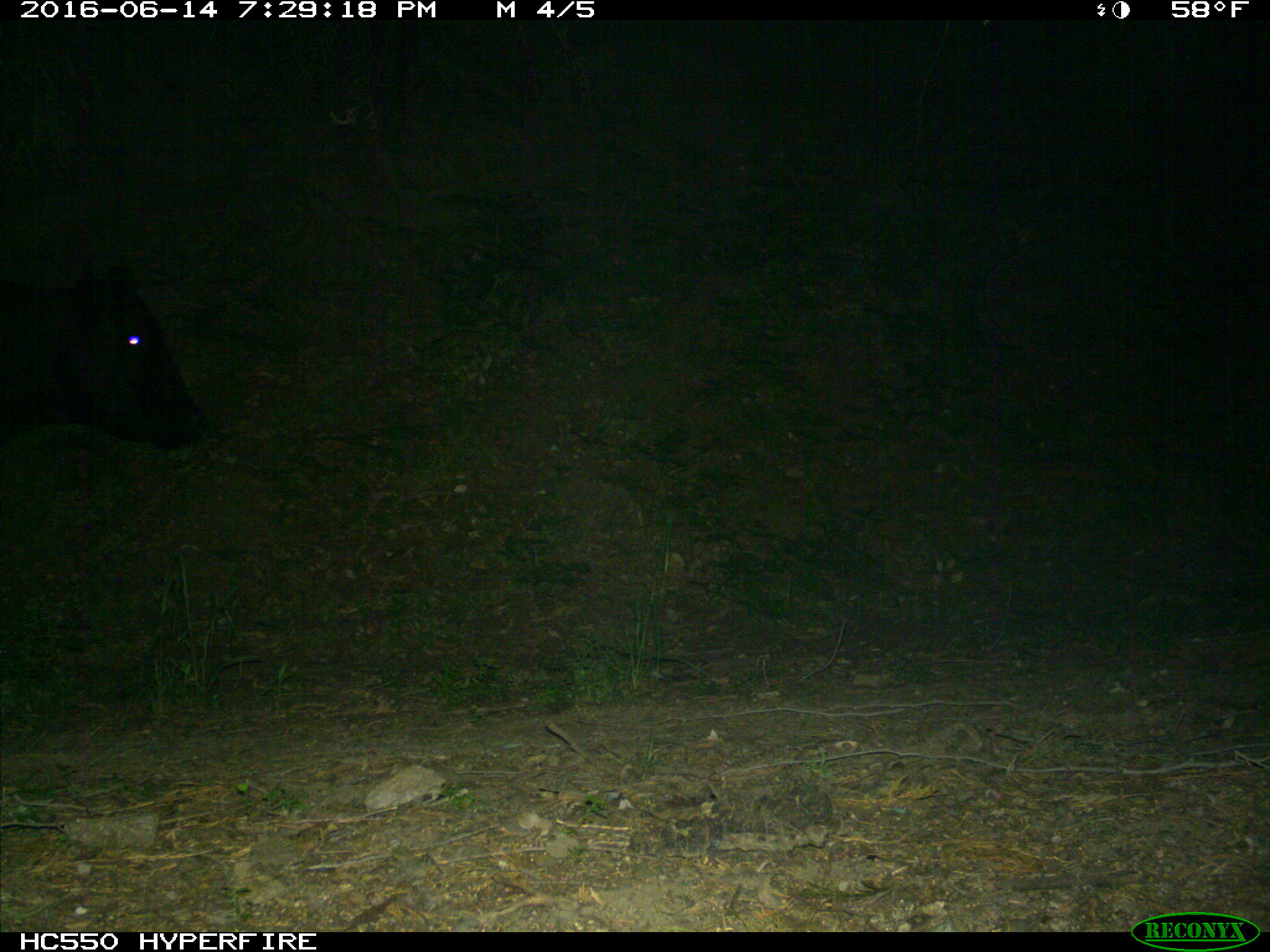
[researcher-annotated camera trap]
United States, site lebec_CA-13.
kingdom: Animalia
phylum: Chordata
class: Mammalia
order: Artiodactyla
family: Bovidae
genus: Bos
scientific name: Bos taurus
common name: domestic cow